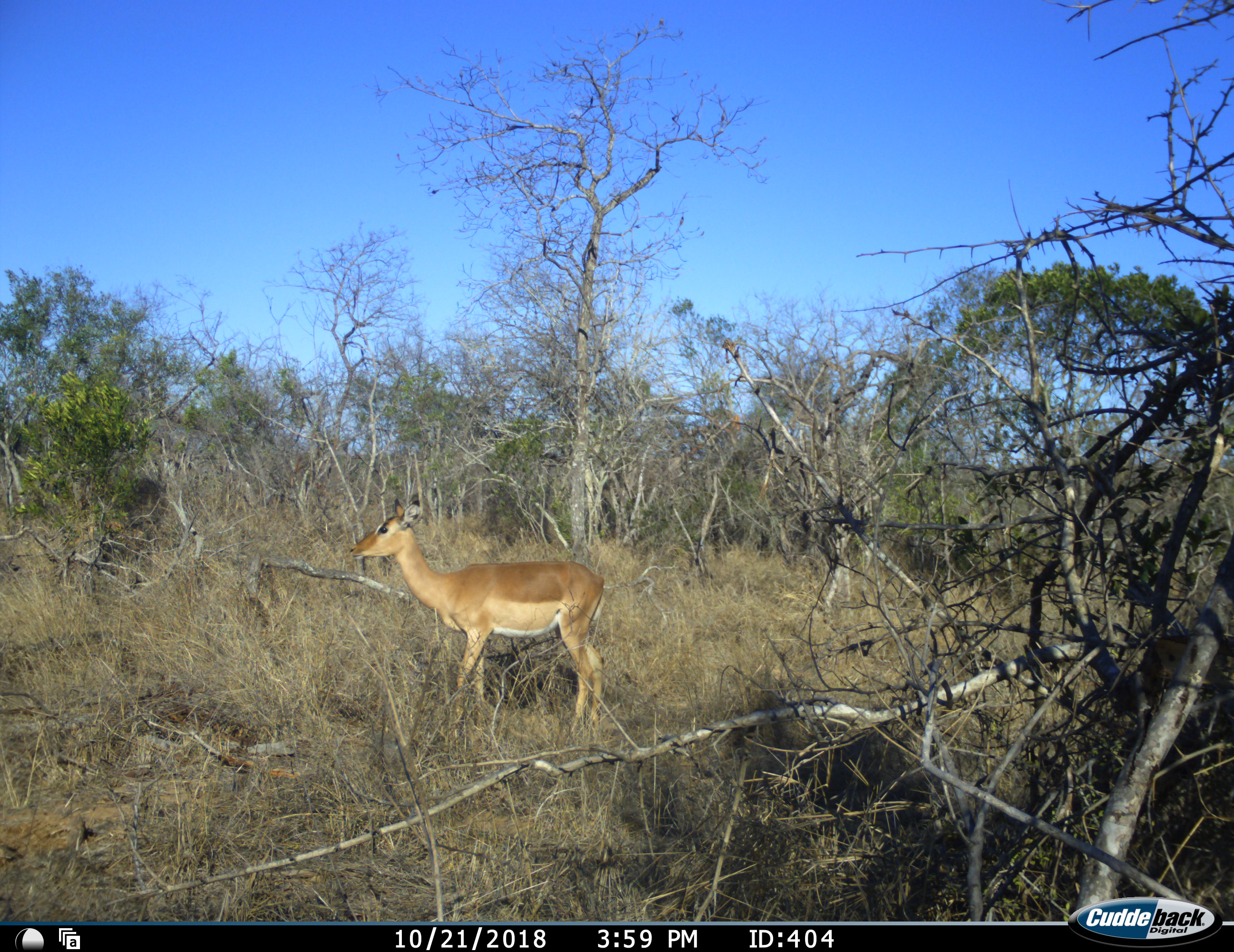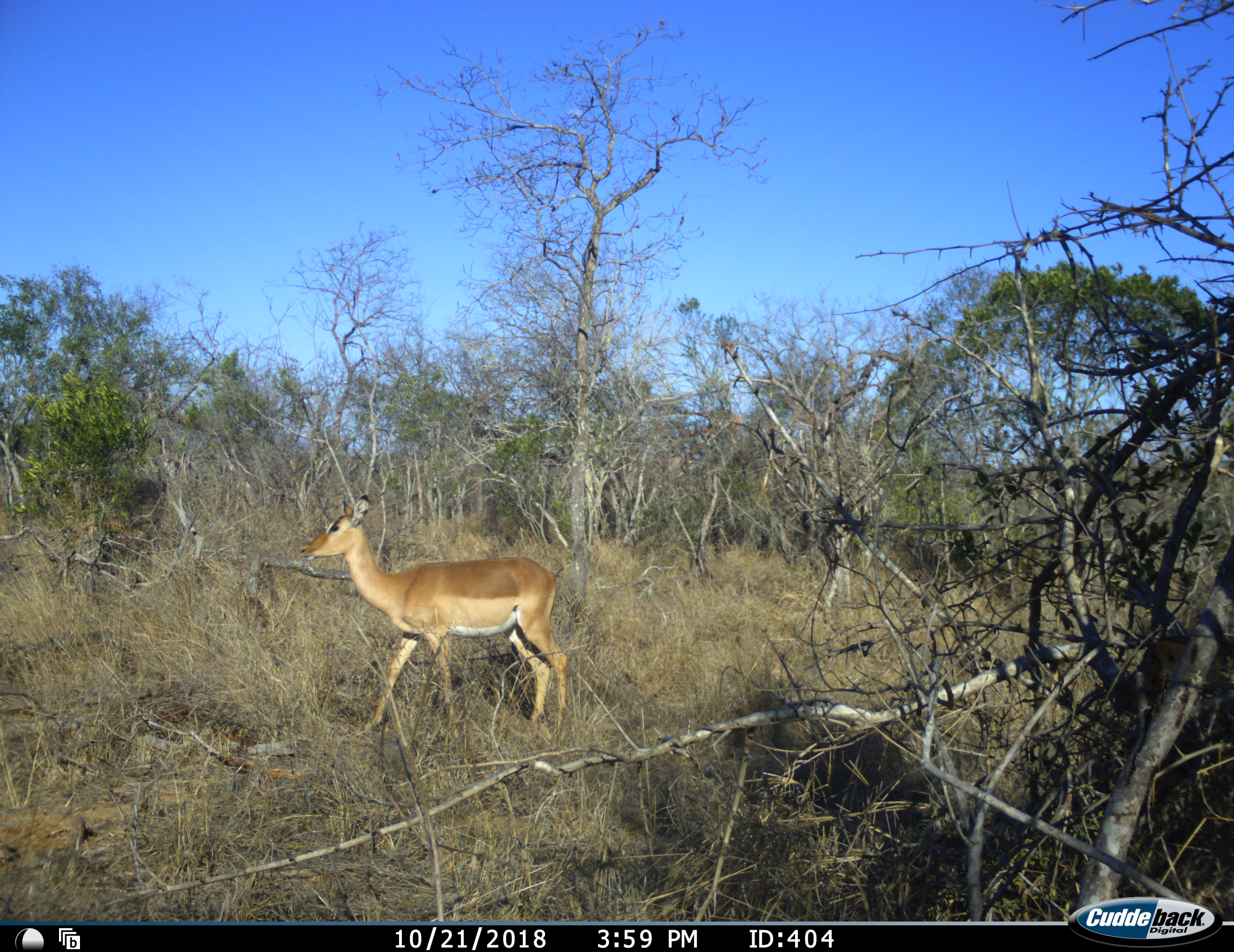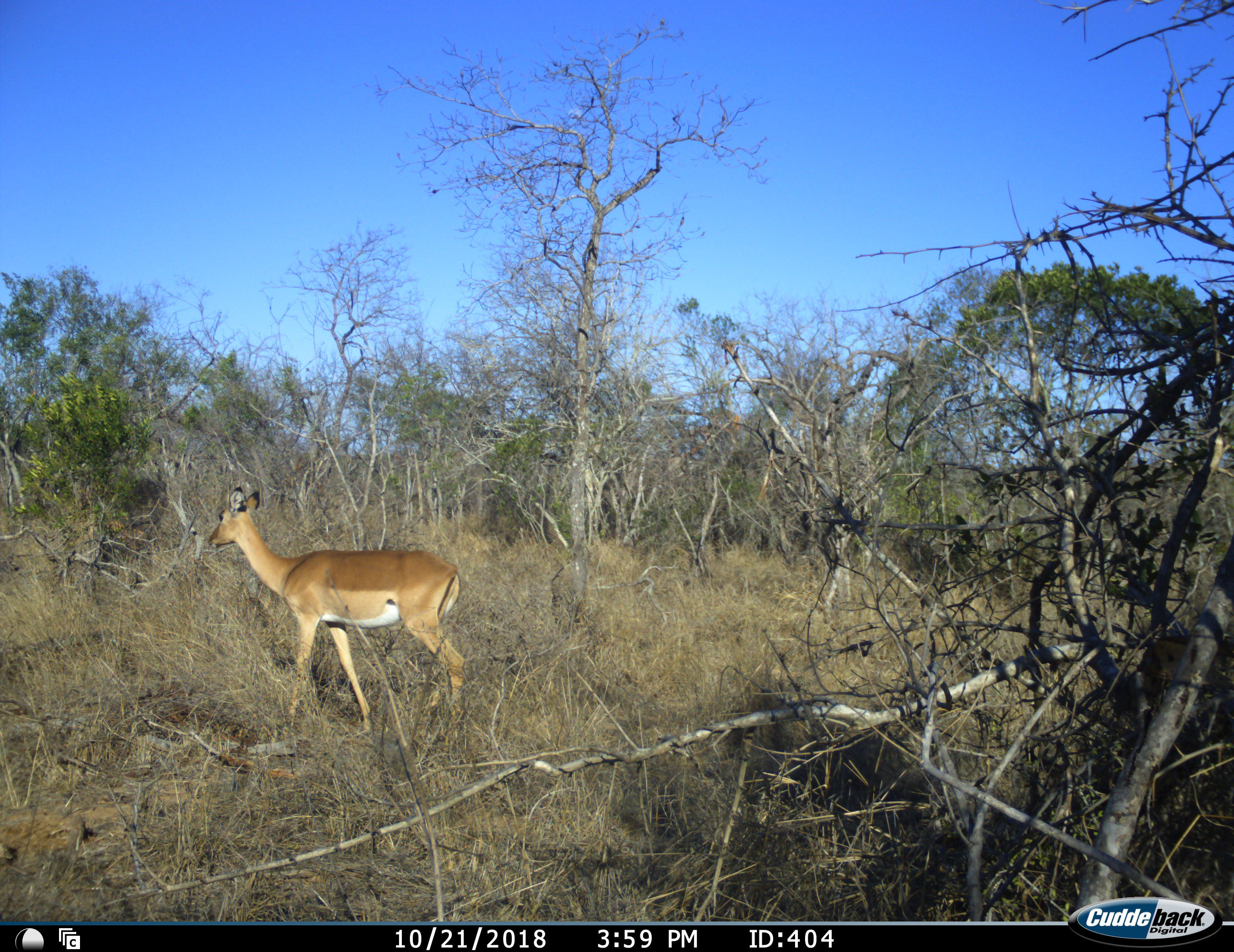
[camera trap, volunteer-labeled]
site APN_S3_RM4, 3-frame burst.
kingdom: Animalia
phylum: Chordata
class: Mammalia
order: Artiodactyla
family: Bovidae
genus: Aepyceros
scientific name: Aepyceros melampus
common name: impala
Impala (Aepyceros melampus), count 1. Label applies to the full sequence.